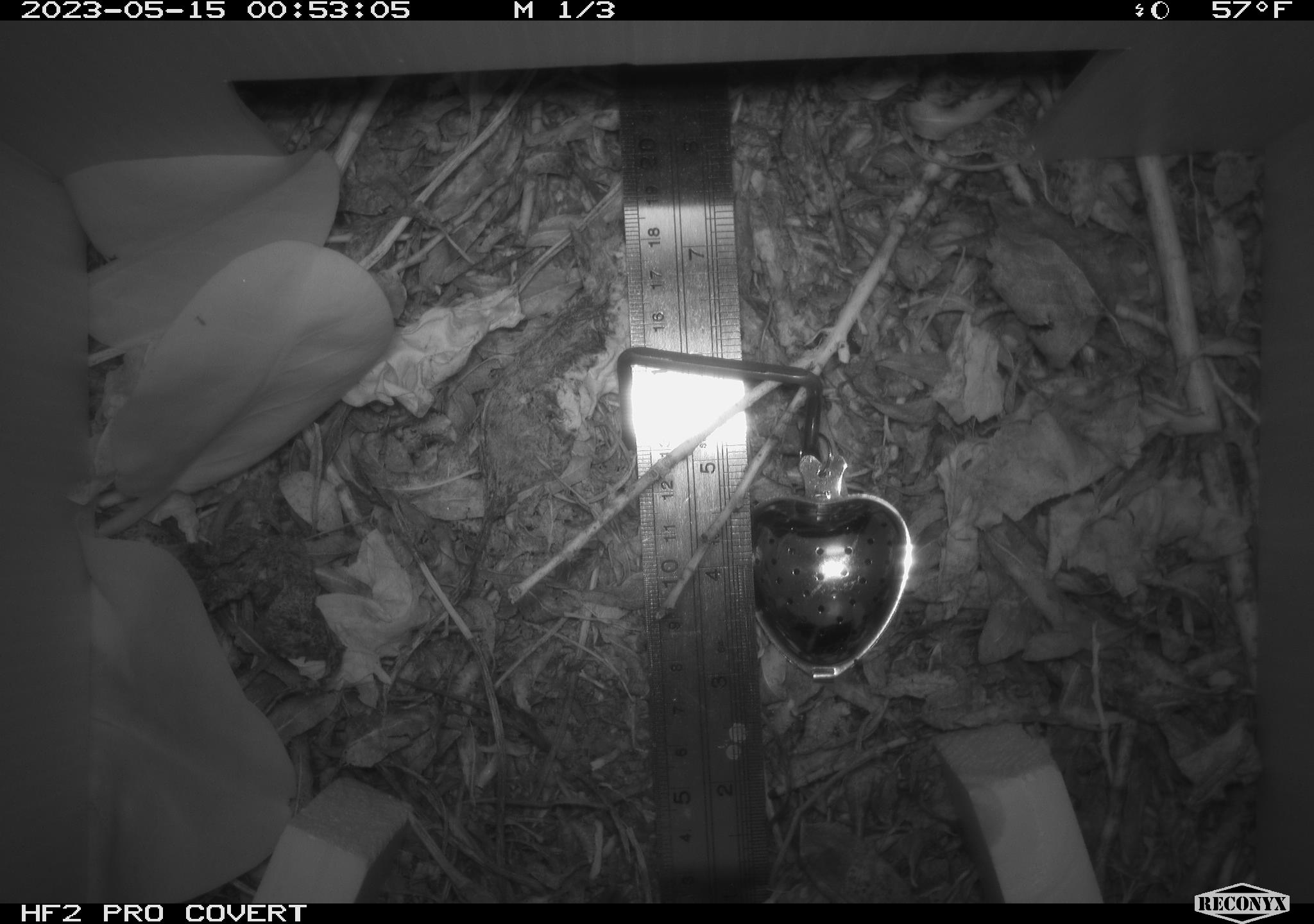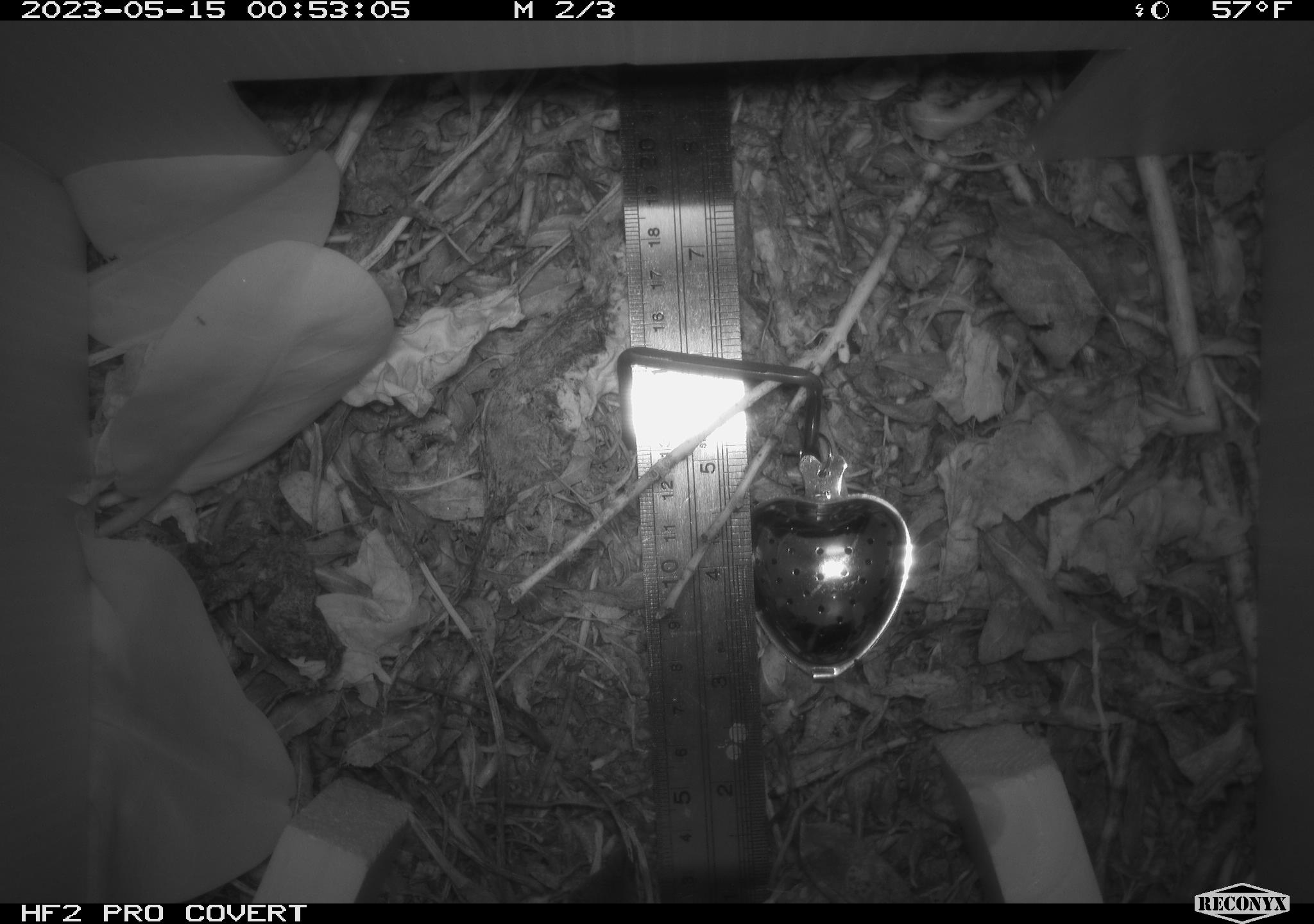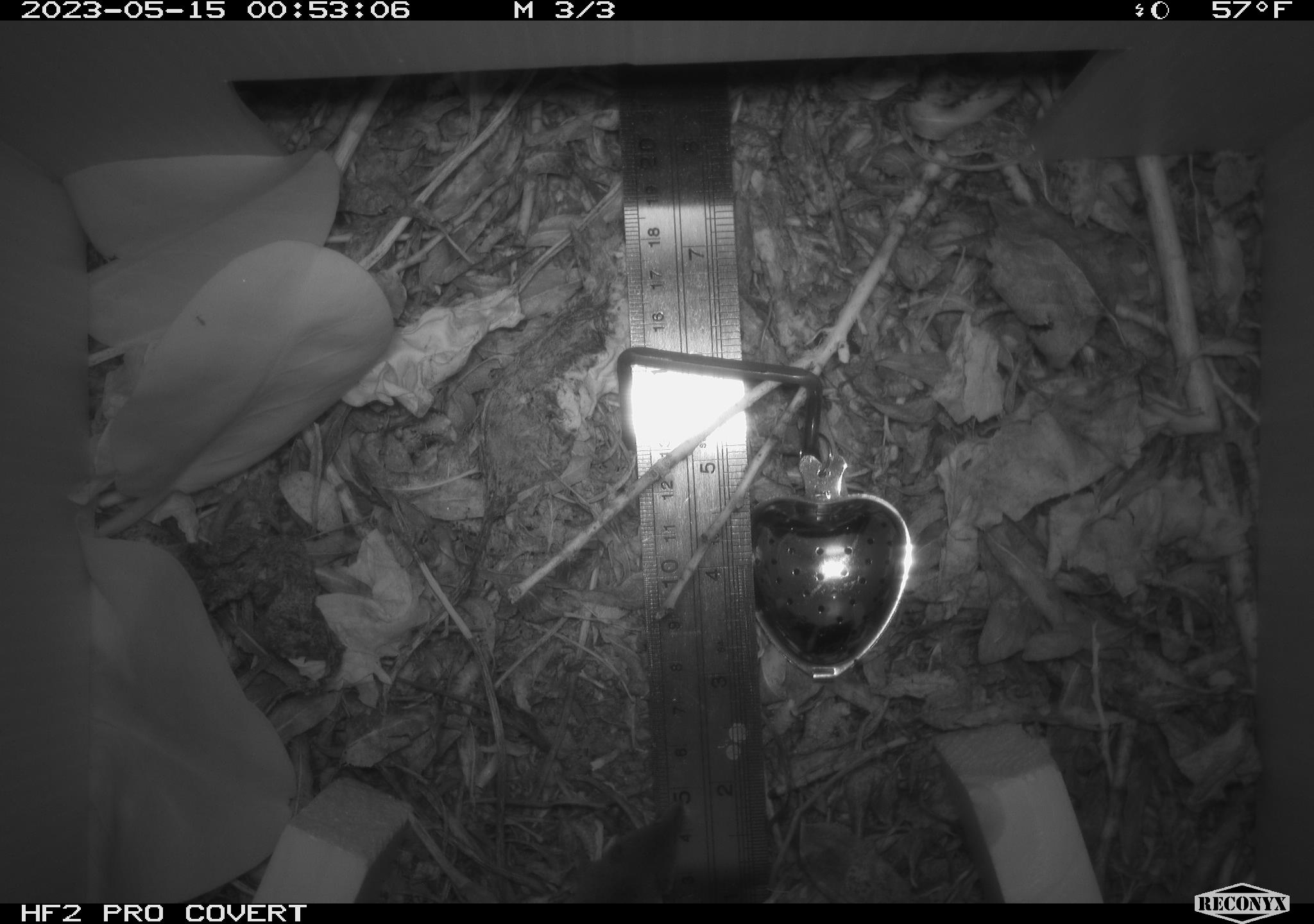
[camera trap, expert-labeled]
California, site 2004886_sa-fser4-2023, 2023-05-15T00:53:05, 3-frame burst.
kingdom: Animalia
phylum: Chordata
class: Mammalia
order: Eulipotyphla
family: Soricidae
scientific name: Soricidae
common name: shrews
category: soricidae family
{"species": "soricidae family (shrews) (Soricidae)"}